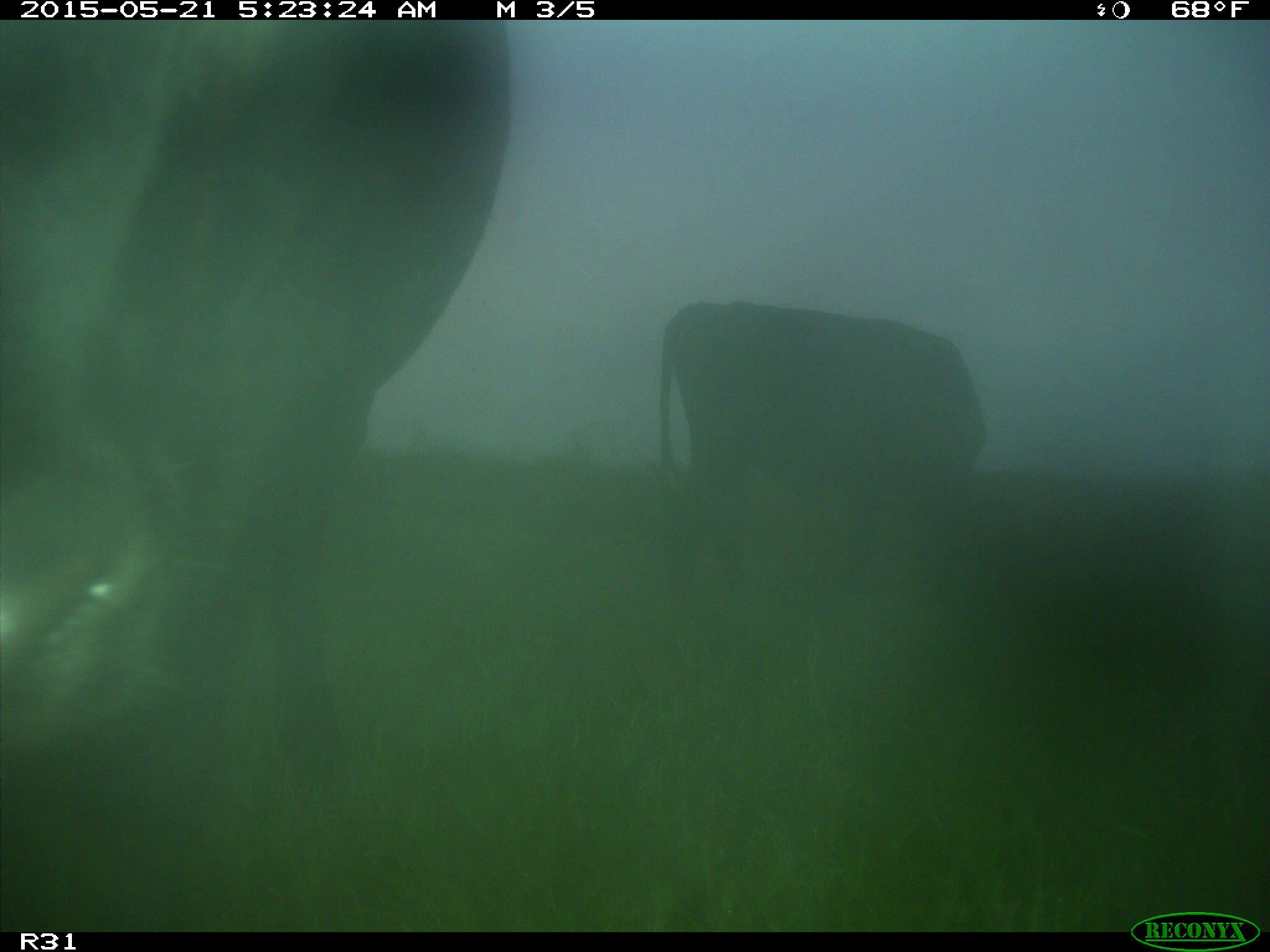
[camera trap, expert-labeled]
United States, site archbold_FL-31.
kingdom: Animalia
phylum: Chordata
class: Mammalia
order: Artiodactyla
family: Bovidae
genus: Bos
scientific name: Bos taurus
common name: domestic cow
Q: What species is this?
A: Bos taurus (domestic cow).